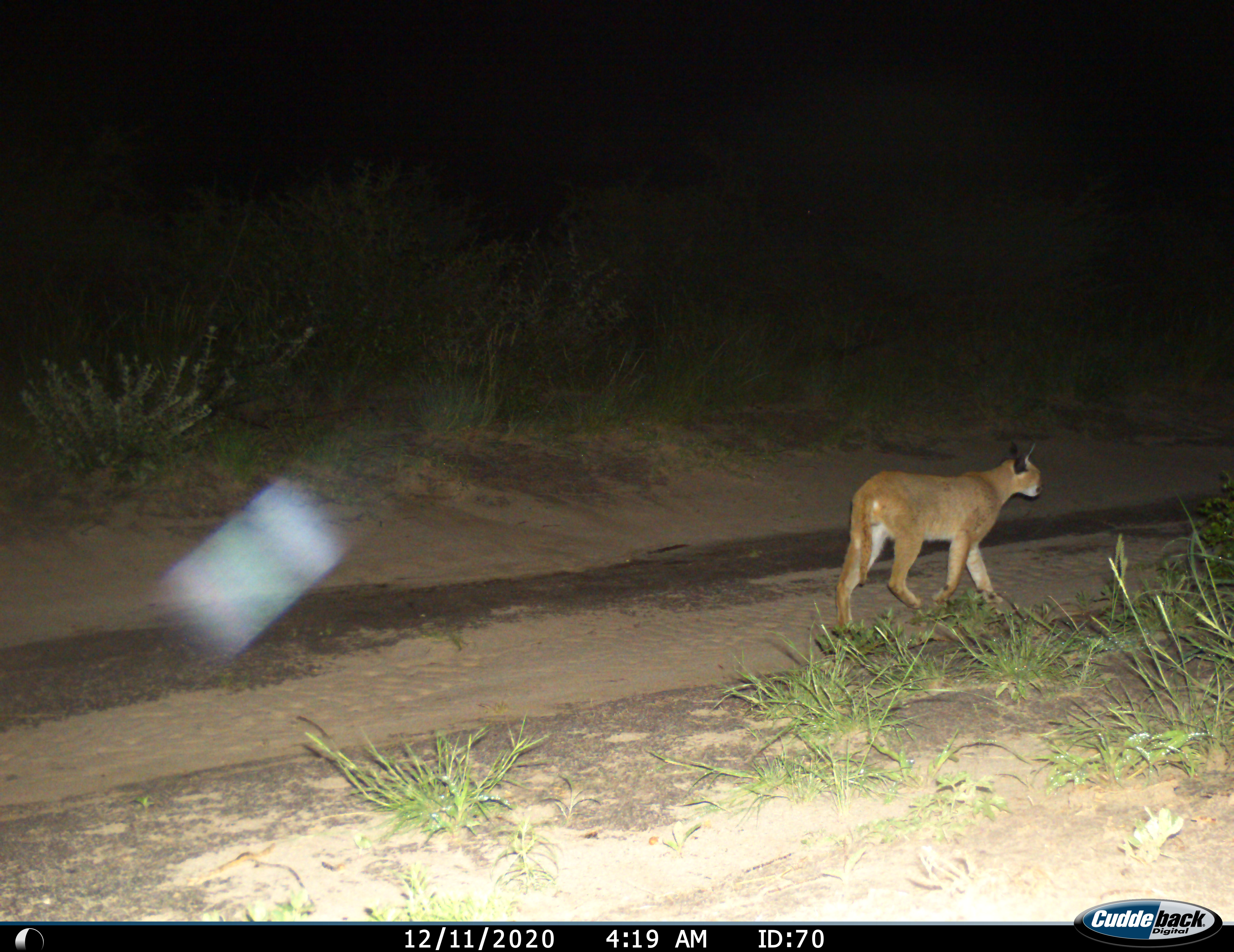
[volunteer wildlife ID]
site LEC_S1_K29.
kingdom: Animalia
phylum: Chordata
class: Mammalia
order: Carnivora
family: Felidae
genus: Caracal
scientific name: Caracal caracal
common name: caracal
Caracal (Caracal caracal), count 1. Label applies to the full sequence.